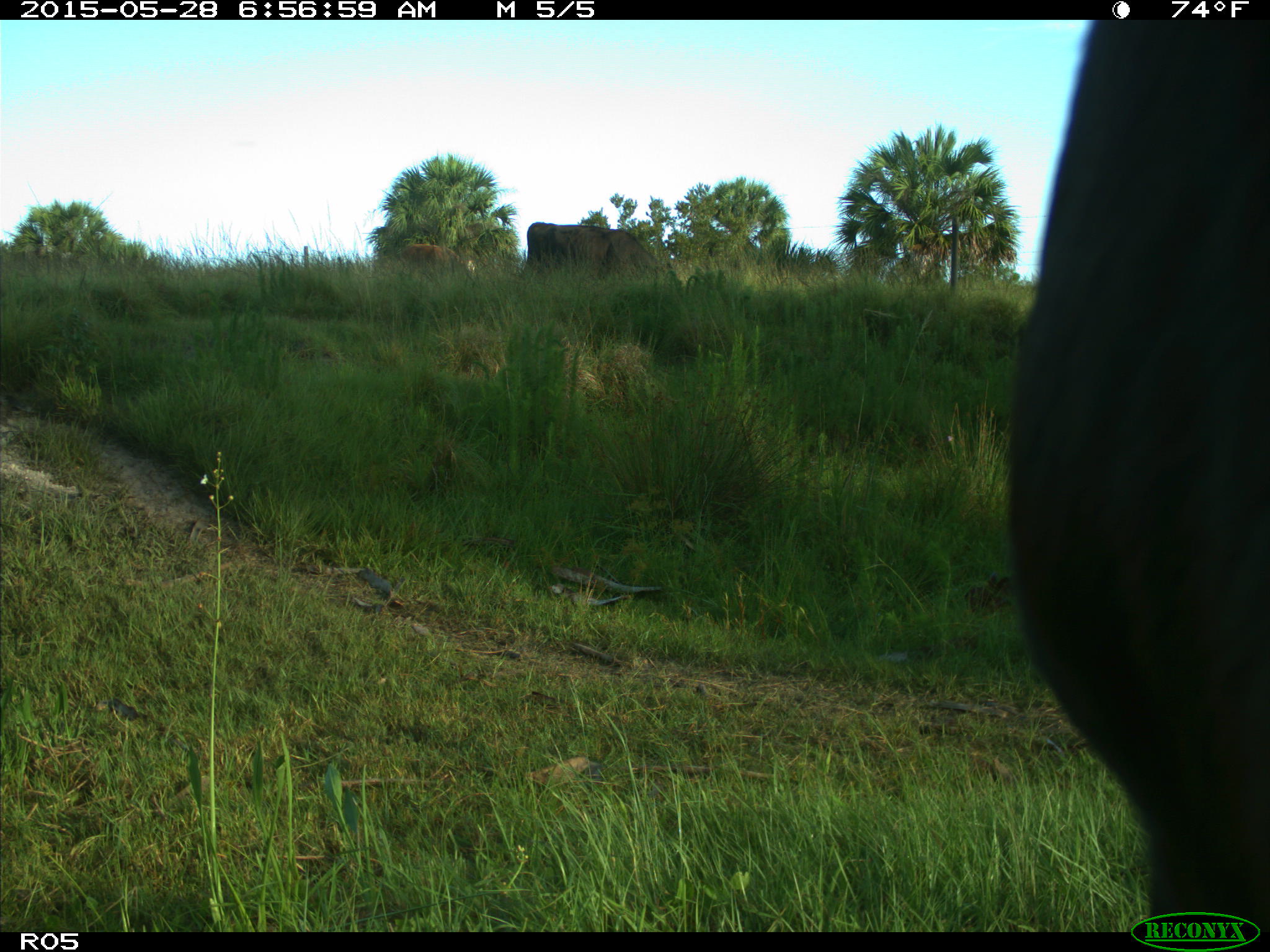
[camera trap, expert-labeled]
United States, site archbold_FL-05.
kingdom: Animalia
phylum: Chordata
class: Mammalia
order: Artiodactyla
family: Bovidae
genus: Bos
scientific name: Bos taurus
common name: domestic cow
Bos taurus (domestic cow).